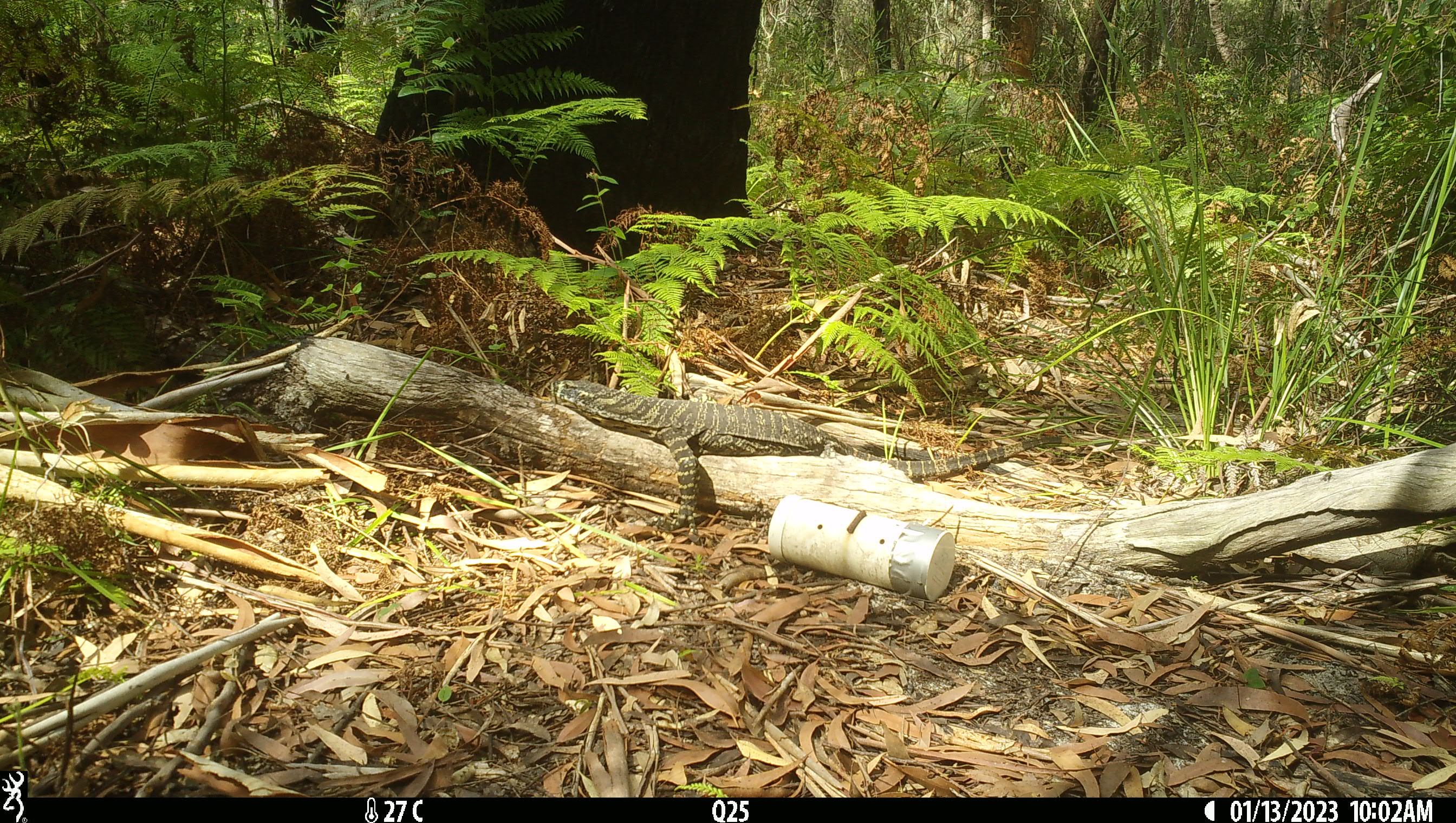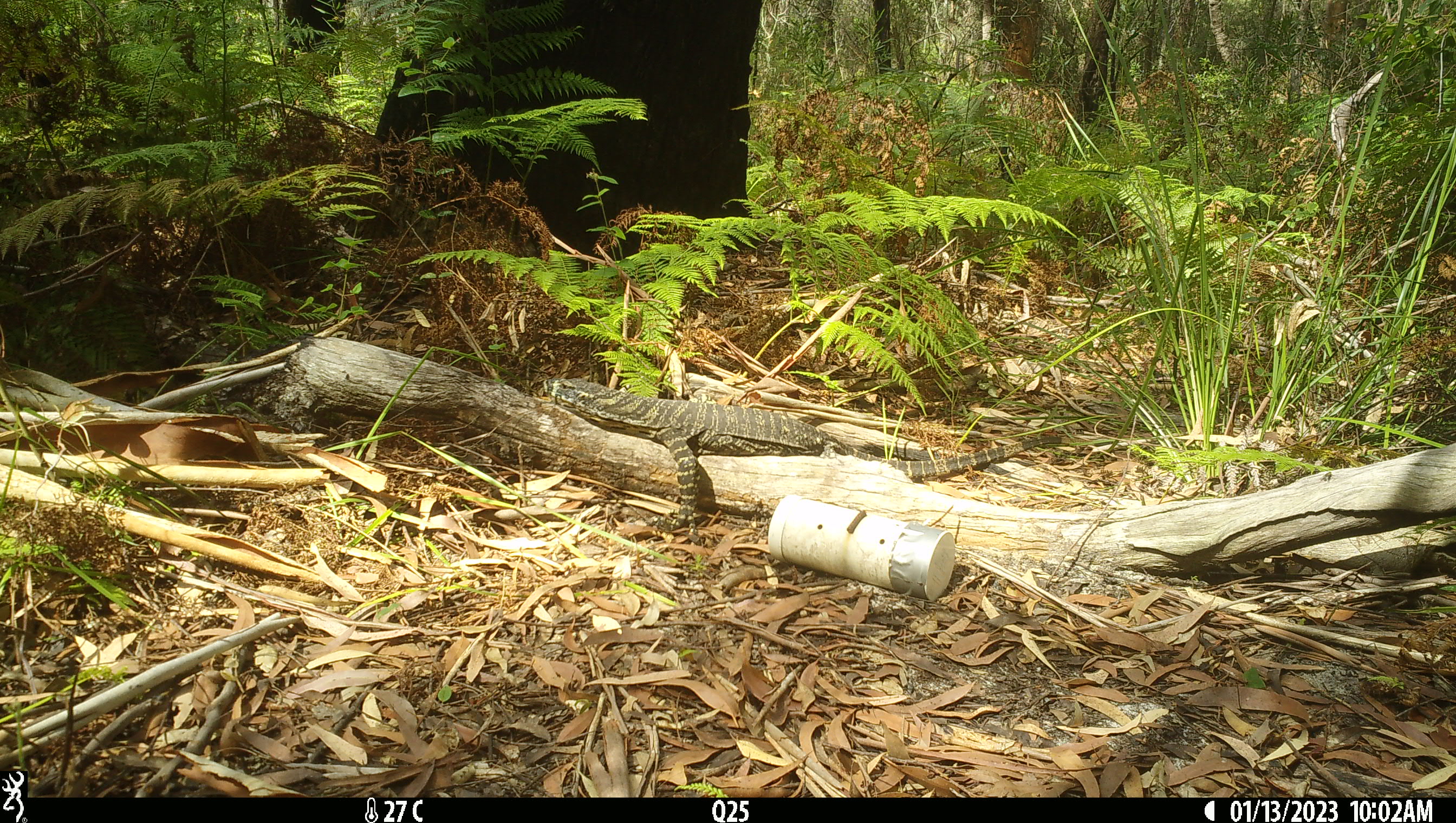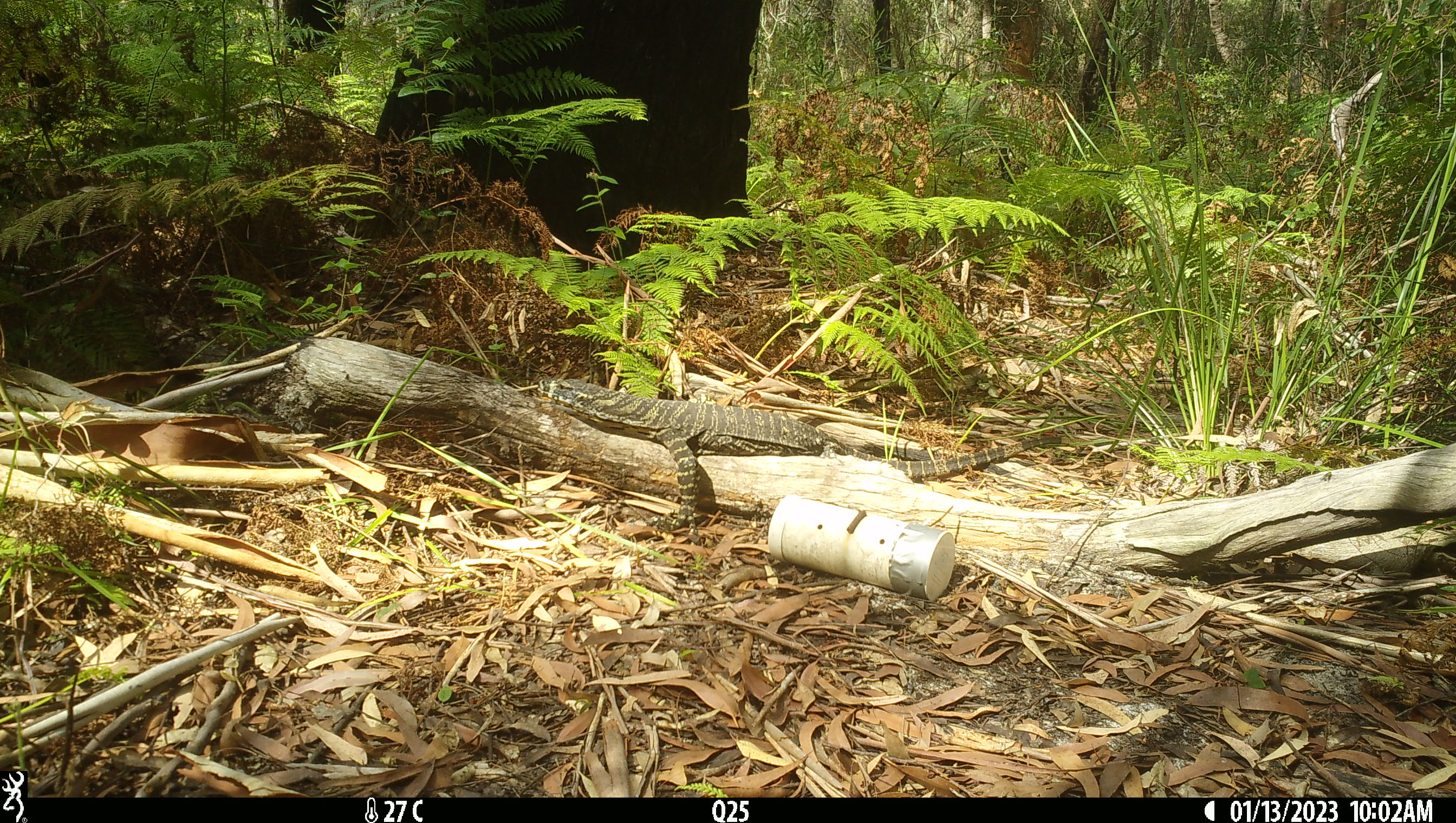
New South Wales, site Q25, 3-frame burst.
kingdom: Animalia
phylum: Chordata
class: Reptilia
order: Squamata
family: Varanidae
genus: Varanus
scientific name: Varanus varius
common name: lace monitor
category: goanna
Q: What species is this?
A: Goanna (lace monitor) (Varanus varius).